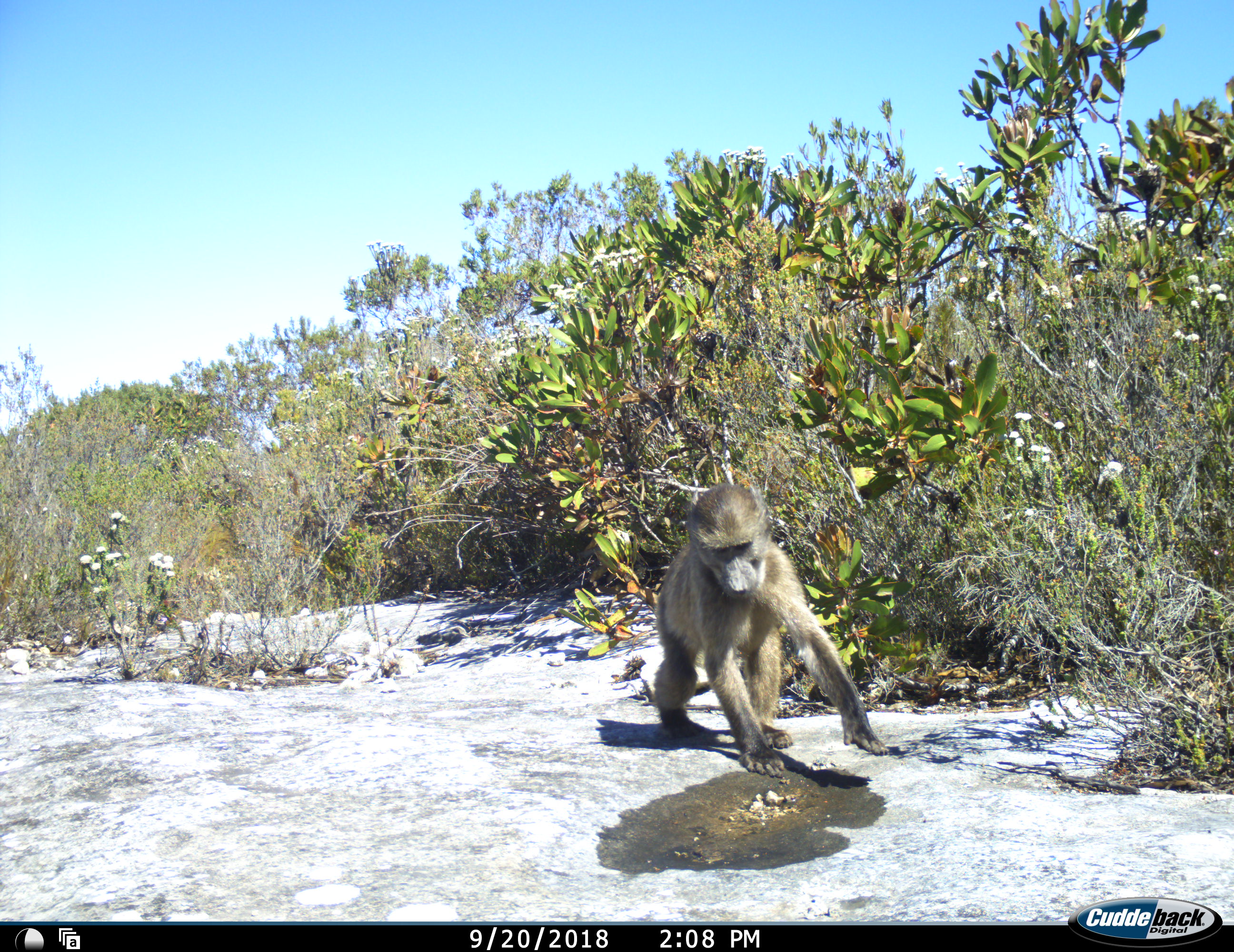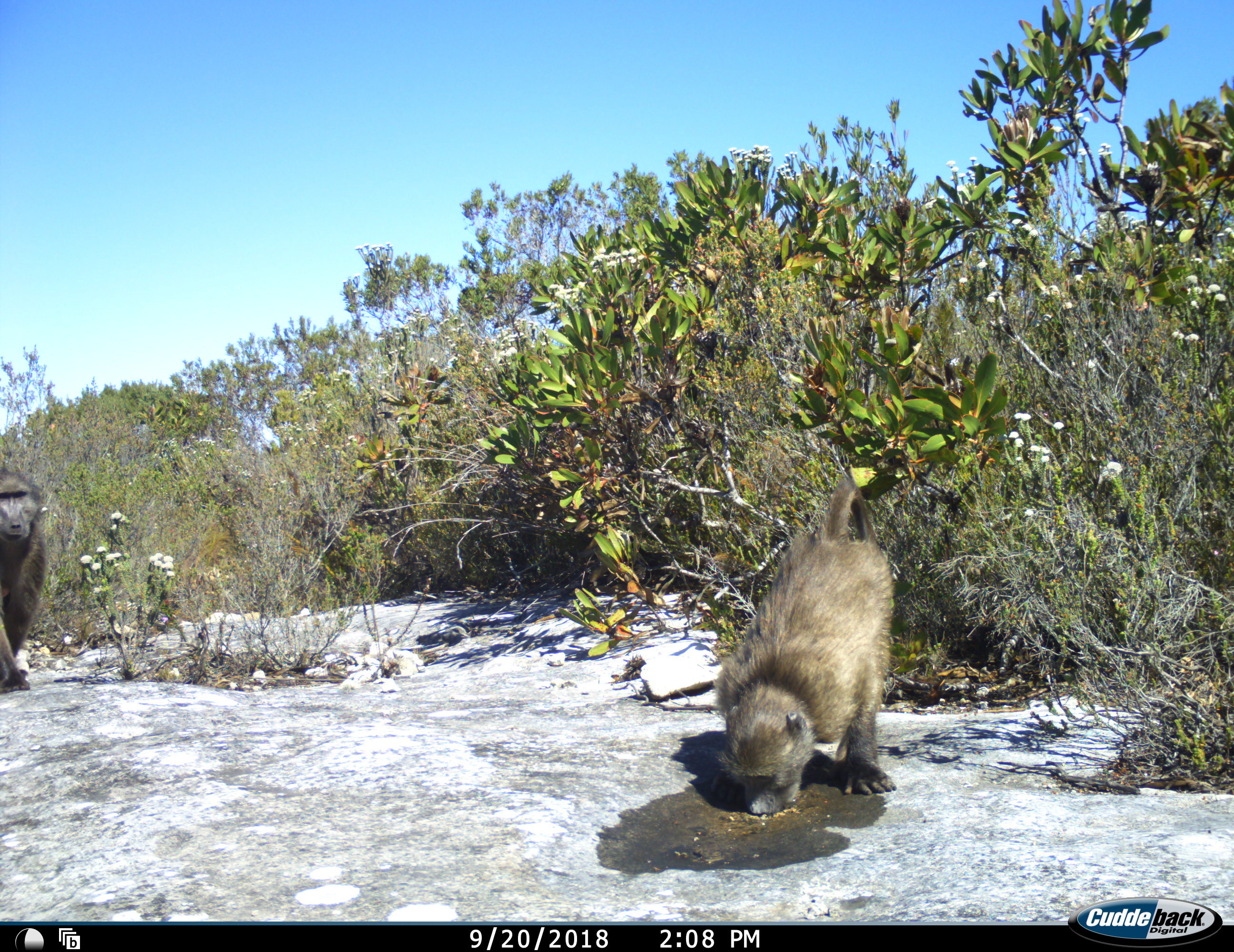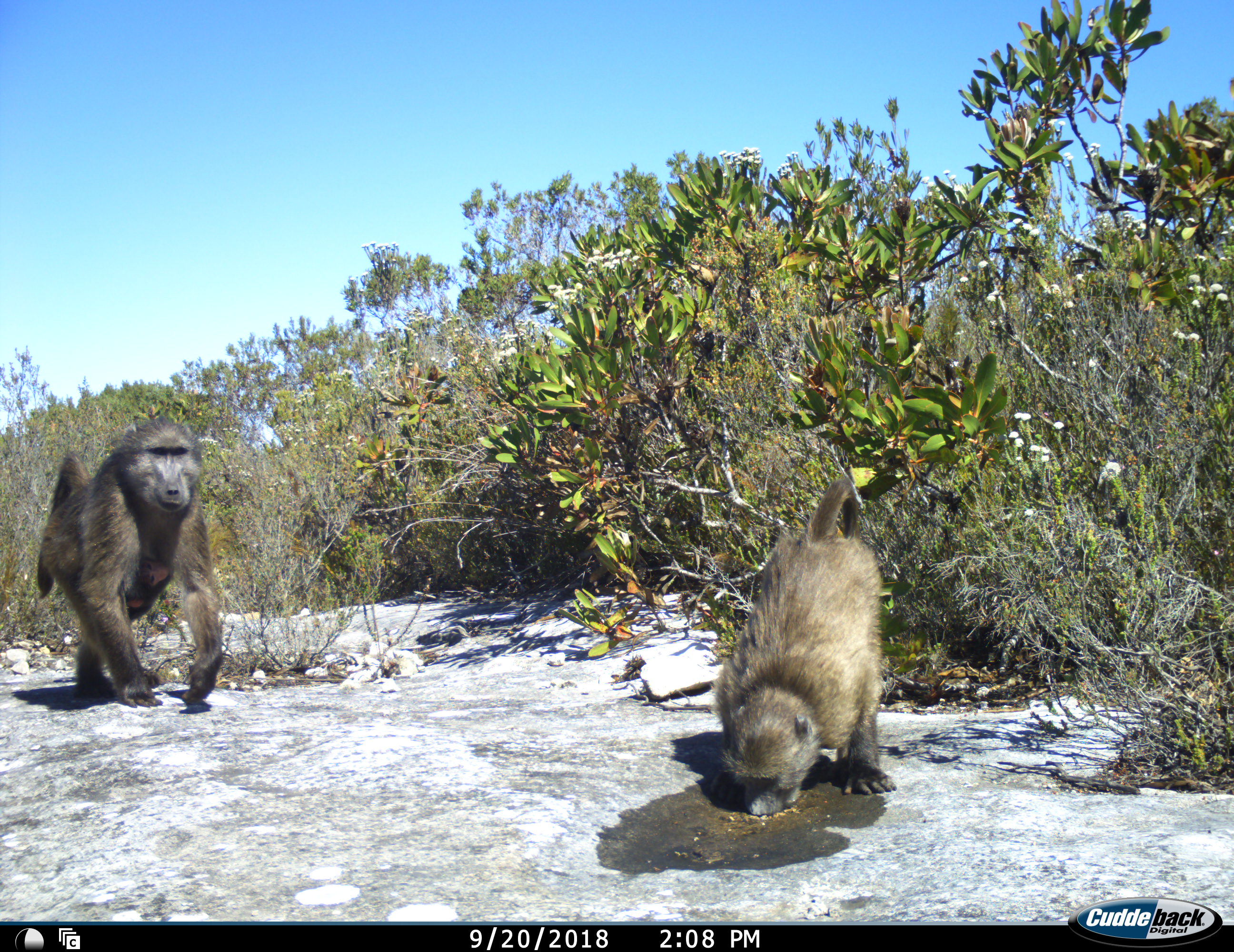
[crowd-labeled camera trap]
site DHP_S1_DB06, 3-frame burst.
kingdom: Animalia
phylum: Chordata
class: Mammalia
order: Primates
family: Cercopithecidae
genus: Papio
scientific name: Papio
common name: baboon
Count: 2.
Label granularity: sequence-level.